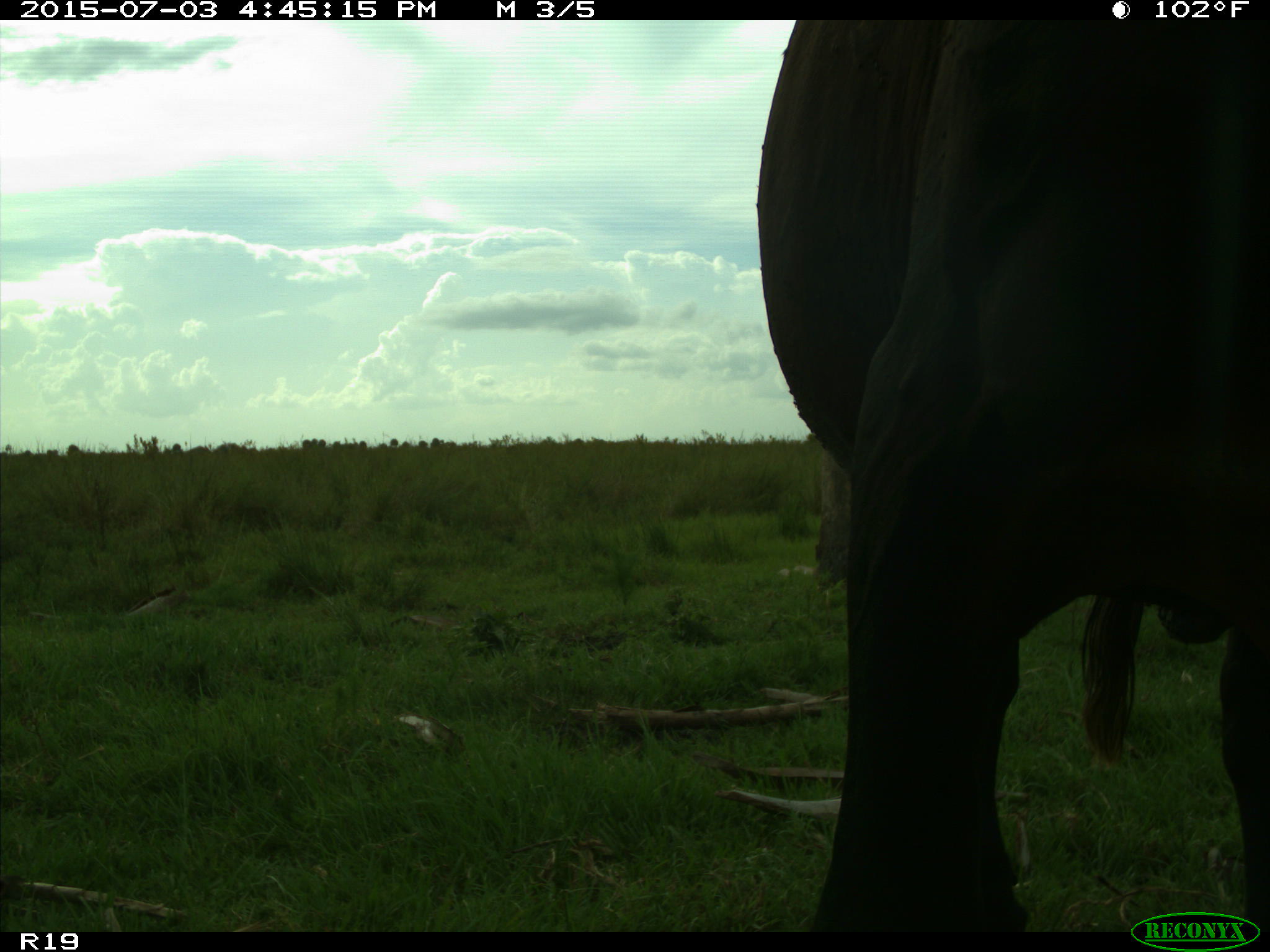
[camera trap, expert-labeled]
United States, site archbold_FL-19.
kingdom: Animalia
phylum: Chordata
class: Mammalia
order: Artiodactyla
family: Bovidae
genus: Bos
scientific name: Bos taurus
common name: domestic cow